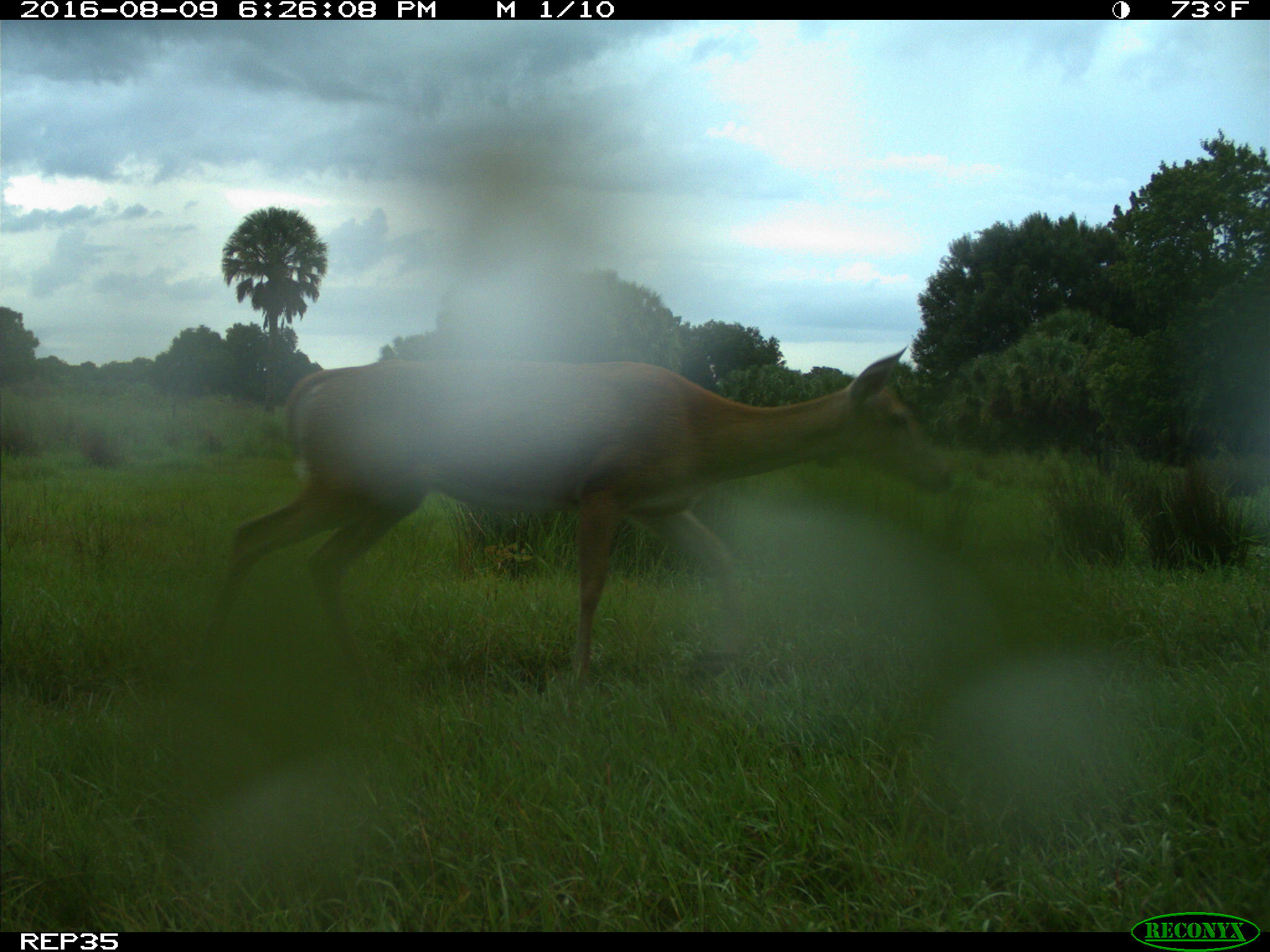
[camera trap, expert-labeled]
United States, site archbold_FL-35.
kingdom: Animalia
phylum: Chordata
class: Mammalia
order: Artiodactyla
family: Cervidae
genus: Odocoileus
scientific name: Odocoileus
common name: deer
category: unidentified deer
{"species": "unidentified deer (deer) (Odocoileus)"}